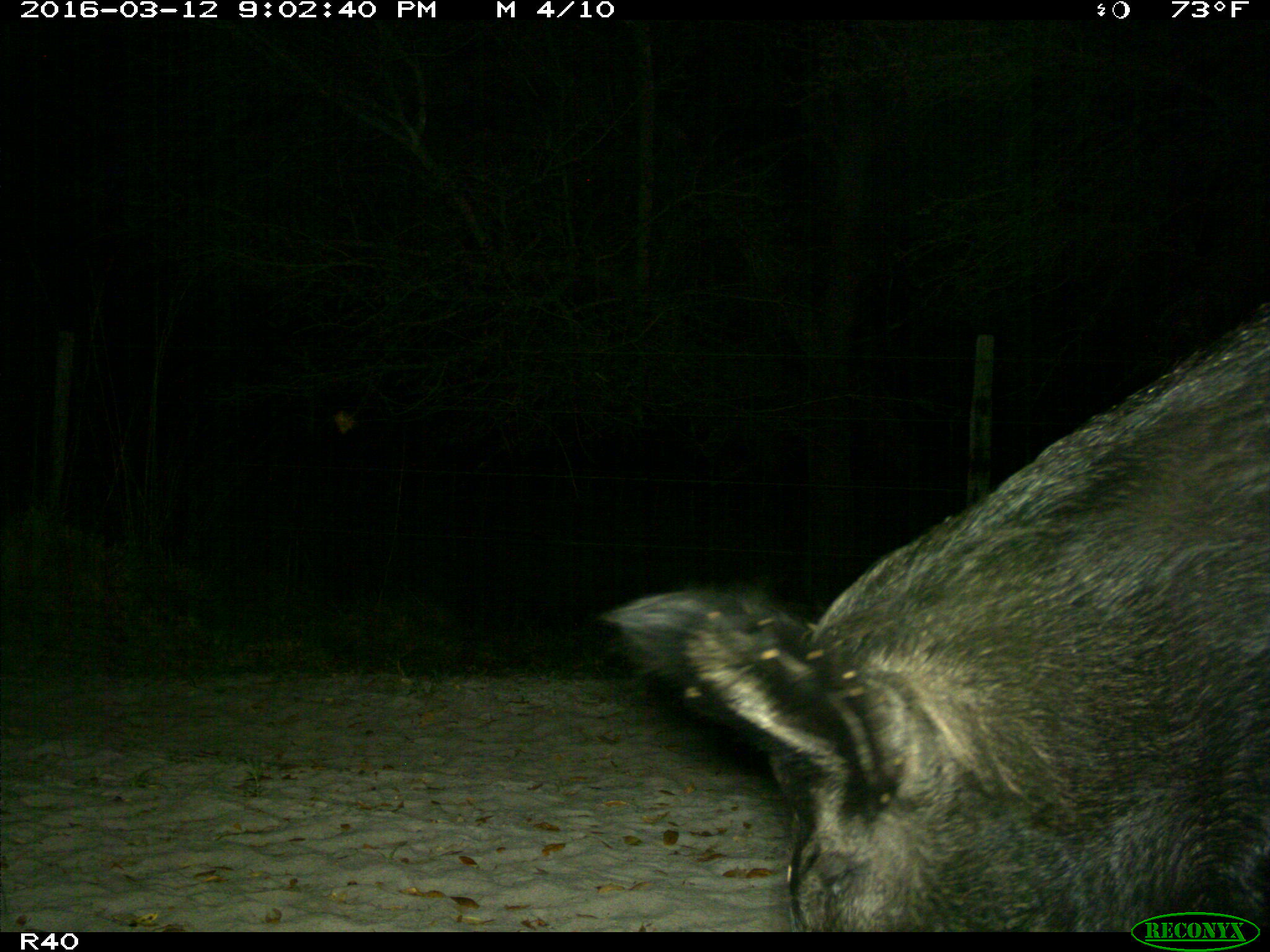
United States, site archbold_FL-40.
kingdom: Animalia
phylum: Chordata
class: Mammalia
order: Artiodactyla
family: Suidae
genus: Sus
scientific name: Sus scrofa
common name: wild boar